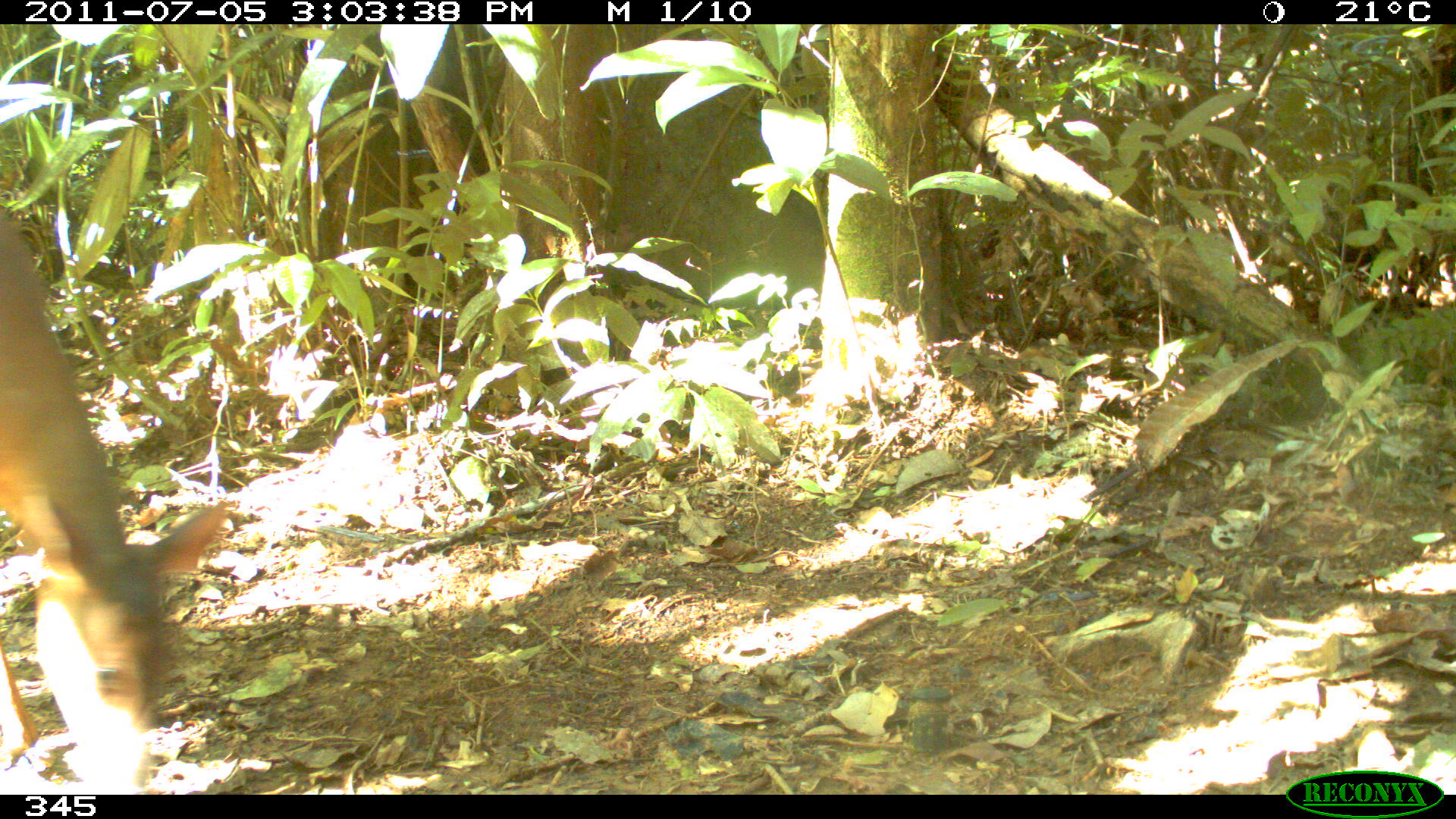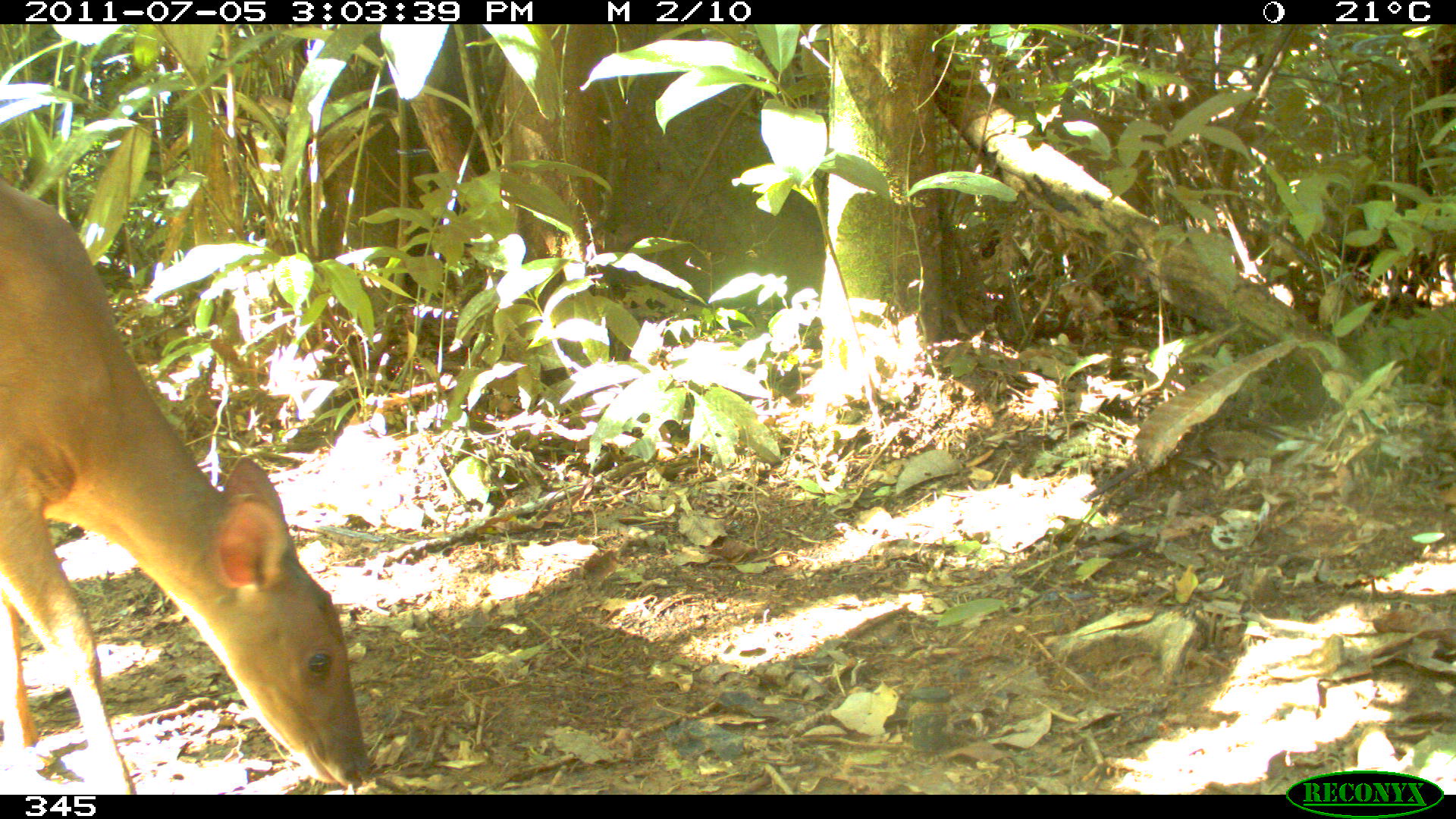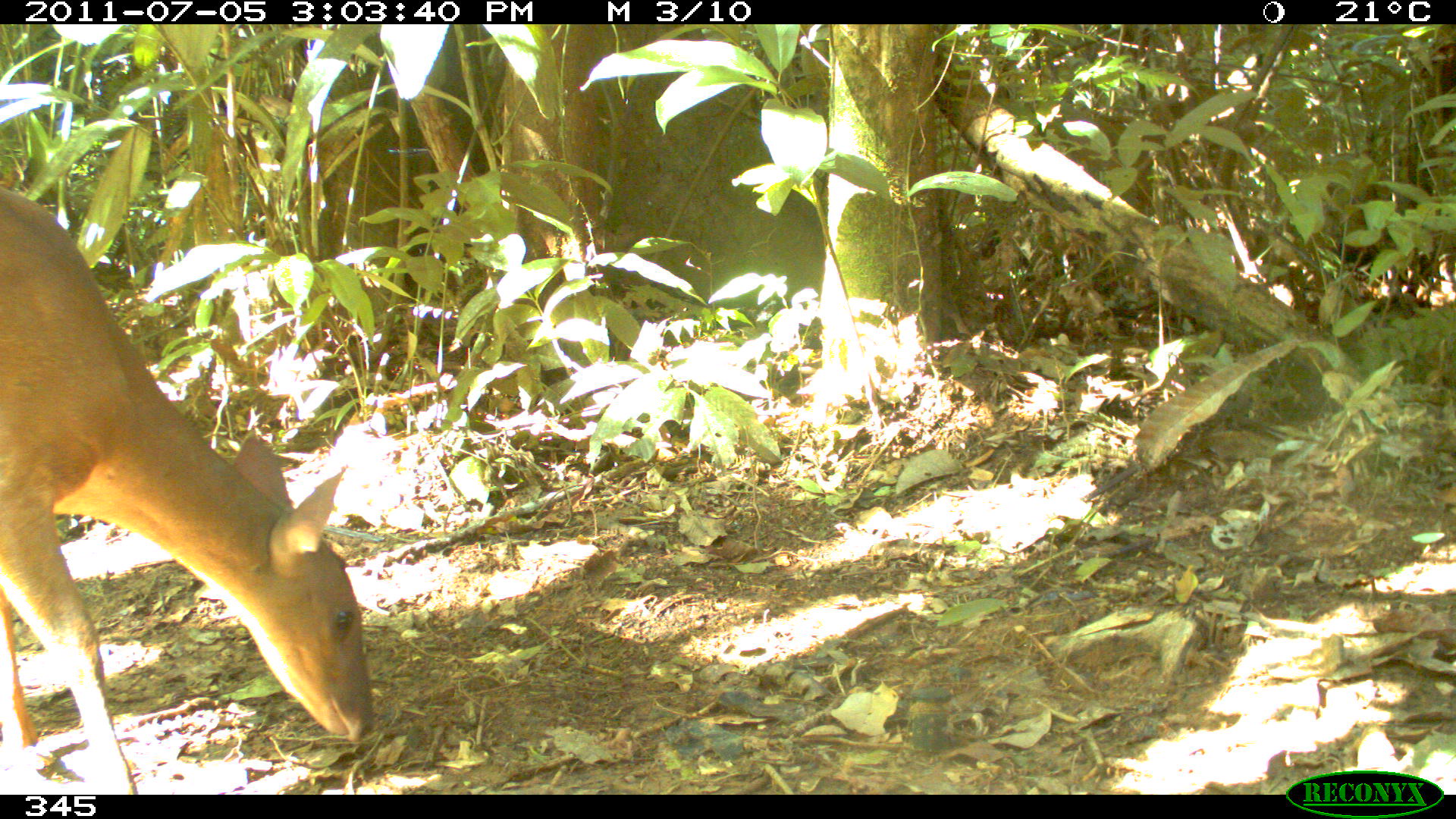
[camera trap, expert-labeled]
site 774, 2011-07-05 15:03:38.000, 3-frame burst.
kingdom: Animalia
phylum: Chordata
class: Mammalia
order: Artiodactyla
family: Cervidae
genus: Mazama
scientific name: Mazama americana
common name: red brocket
Mazama americana (red brocket).